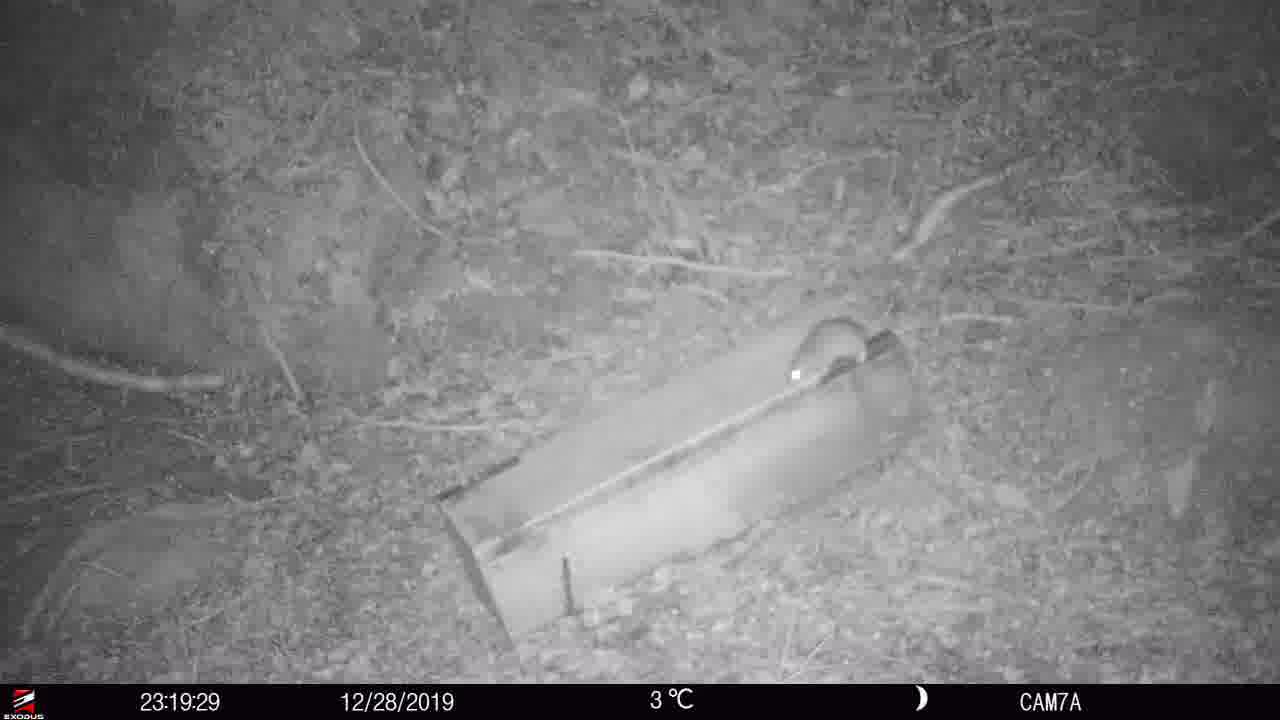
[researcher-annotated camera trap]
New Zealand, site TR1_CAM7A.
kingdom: Animalia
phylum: Chordata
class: Mammalia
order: Rodentia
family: Muridae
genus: Rattus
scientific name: Rattus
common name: rat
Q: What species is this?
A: Rat (Rattus).